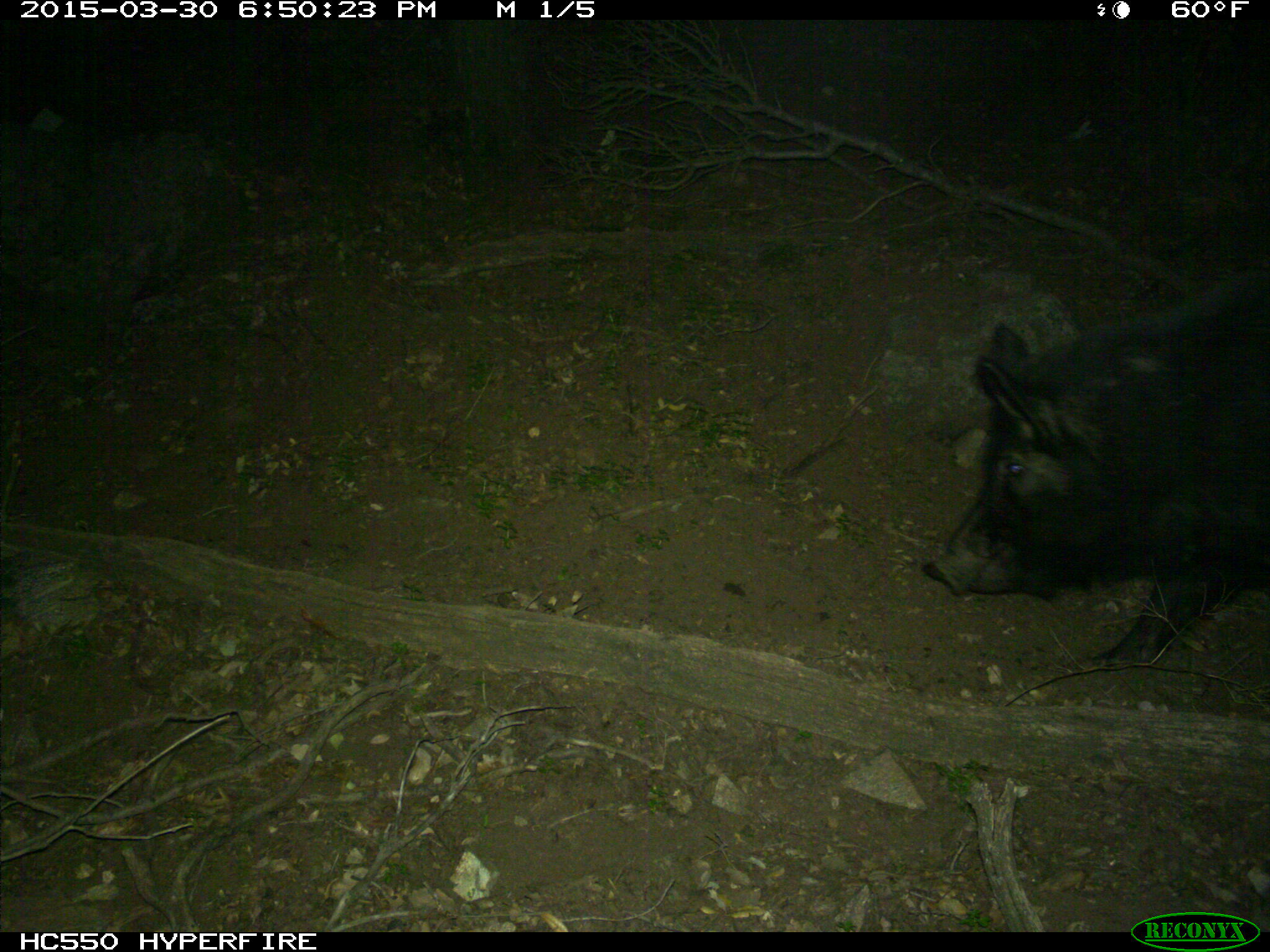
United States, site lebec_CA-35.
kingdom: Animalia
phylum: Chordata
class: Mammalia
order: Artiodactyla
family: Suidae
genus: Sus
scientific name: Sus scrofa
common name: wild boar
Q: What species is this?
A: Sus scrofa (wild boar).